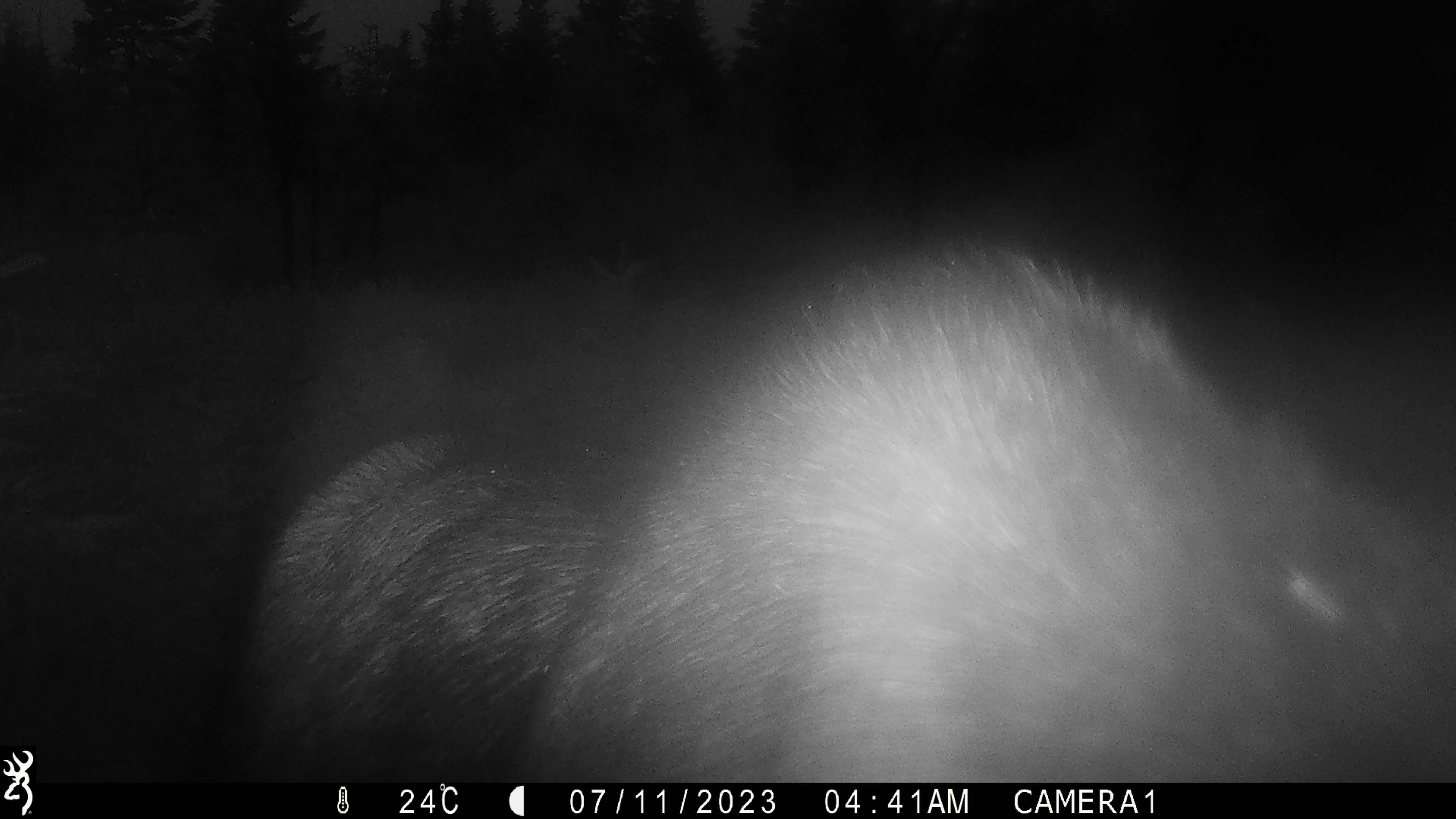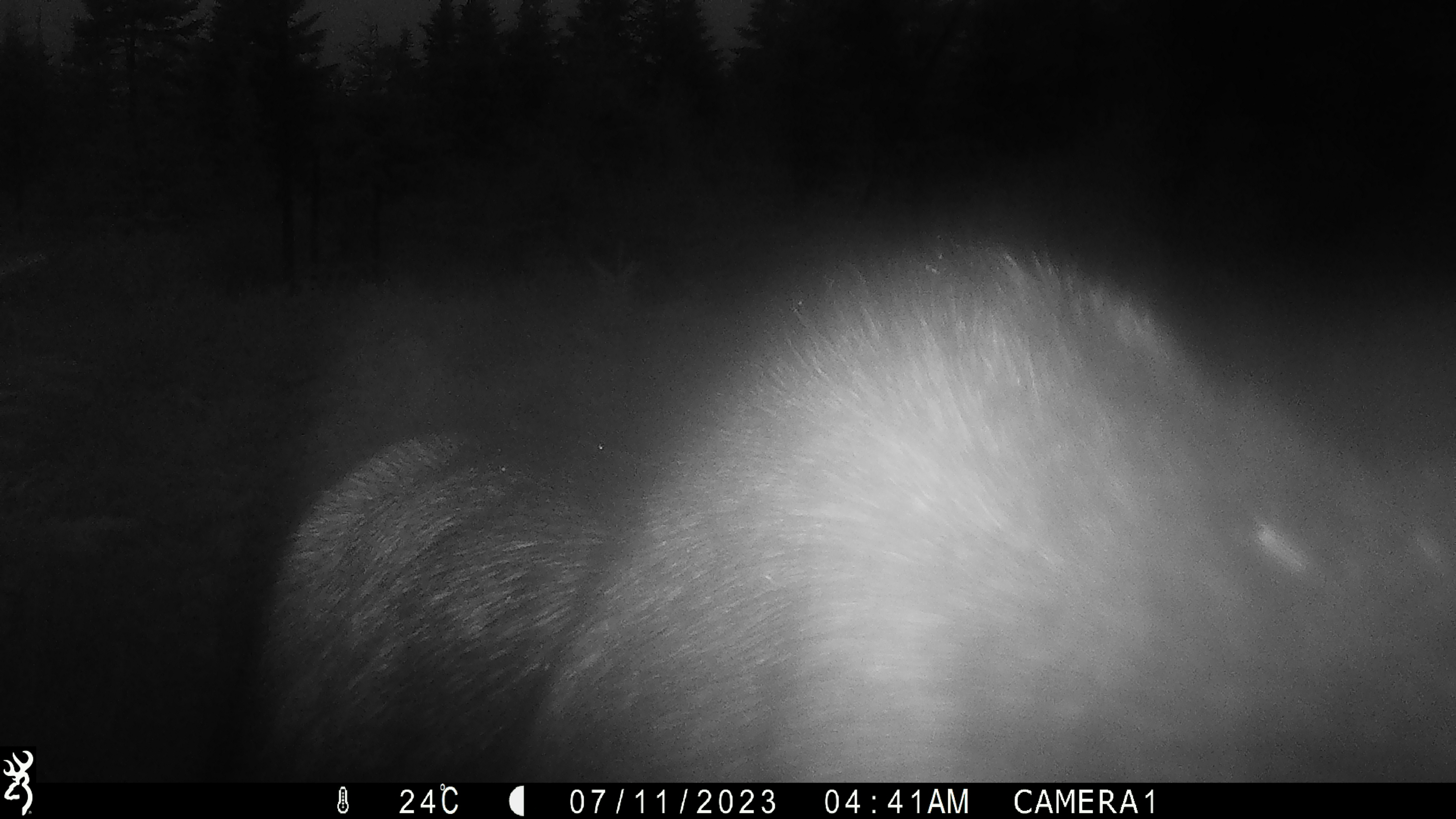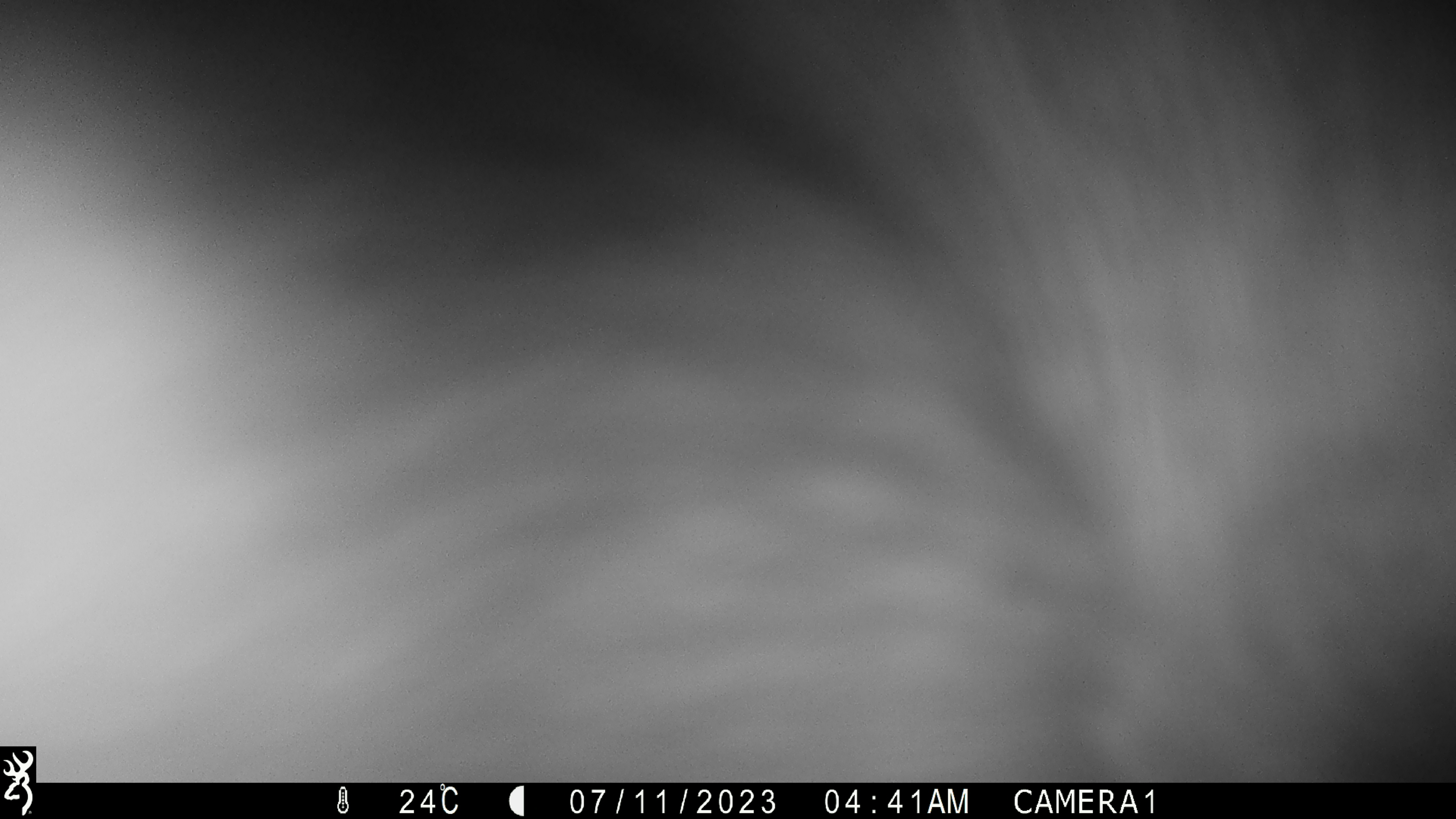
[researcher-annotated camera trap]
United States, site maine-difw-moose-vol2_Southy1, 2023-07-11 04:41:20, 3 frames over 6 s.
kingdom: Animalia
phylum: Chordata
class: Mammalia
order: Artiodactyla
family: Cervidae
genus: Alces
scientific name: Alces alces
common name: moose